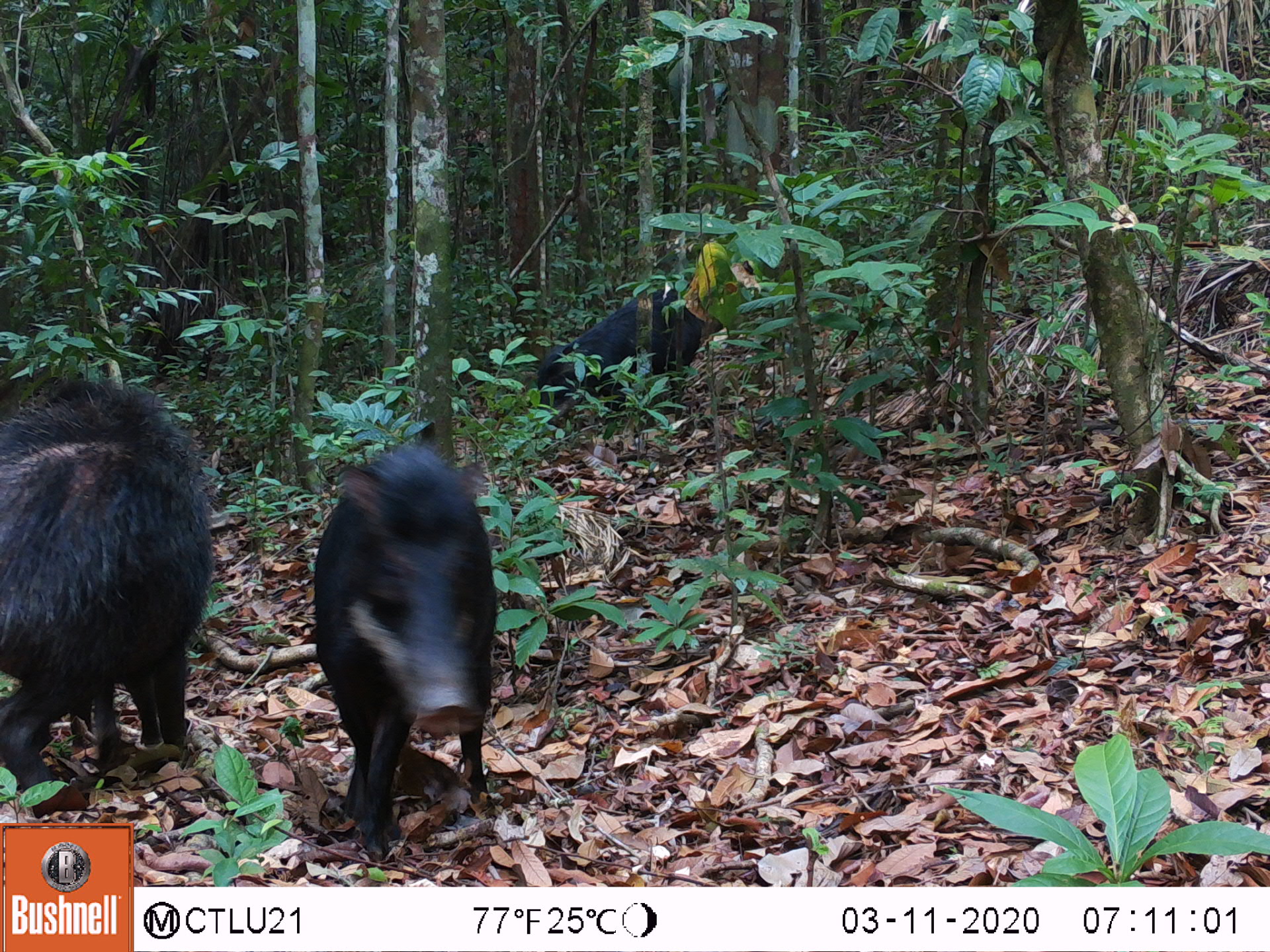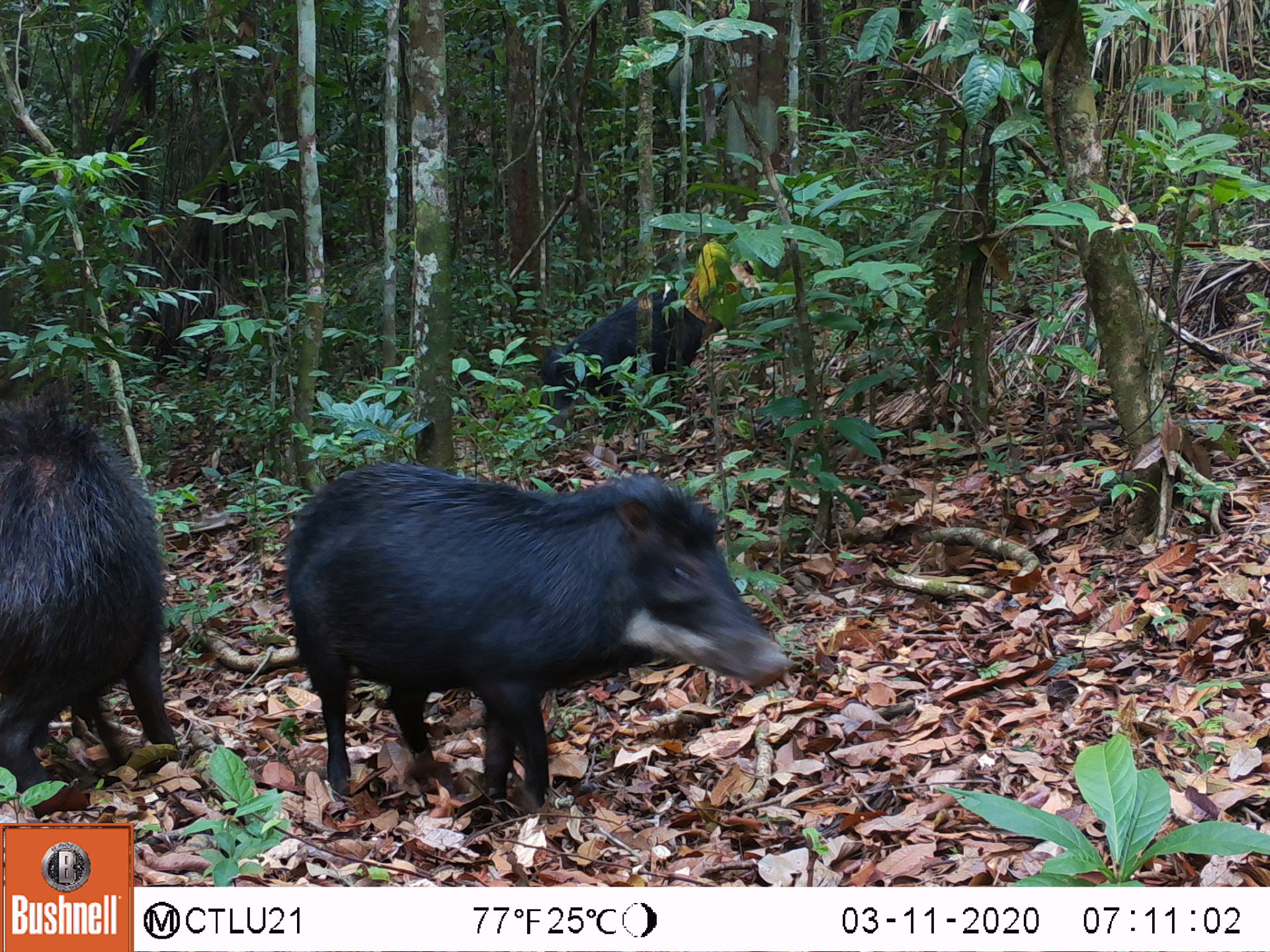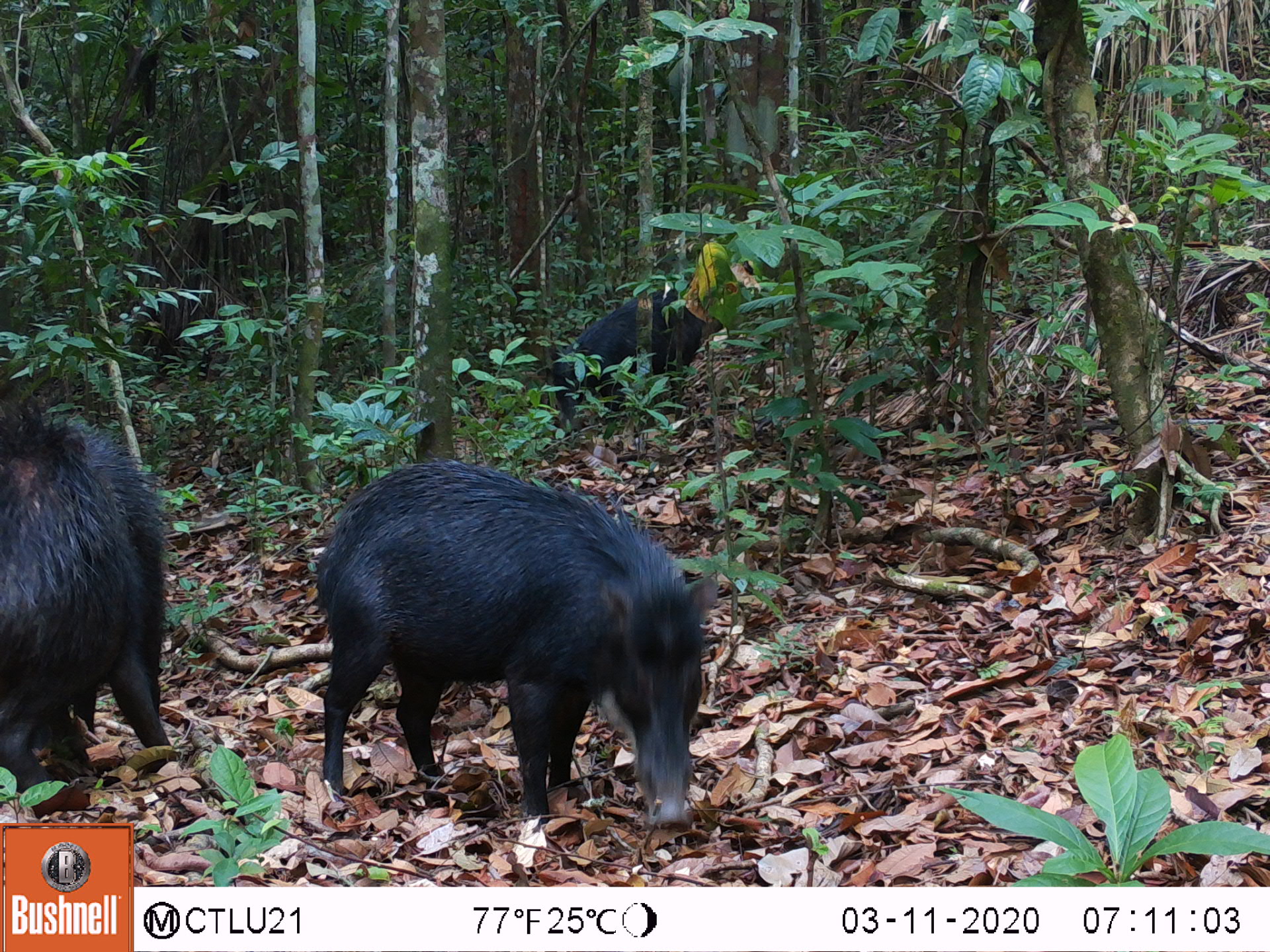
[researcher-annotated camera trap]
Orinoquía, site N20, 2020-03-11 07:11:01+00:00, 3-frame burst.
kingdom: Animalia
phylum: Chordata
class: Mammalia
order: Artiodactyla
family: Tayassuidae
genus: Tayassu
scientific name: Tayassu pecari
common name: white-lipped peccary